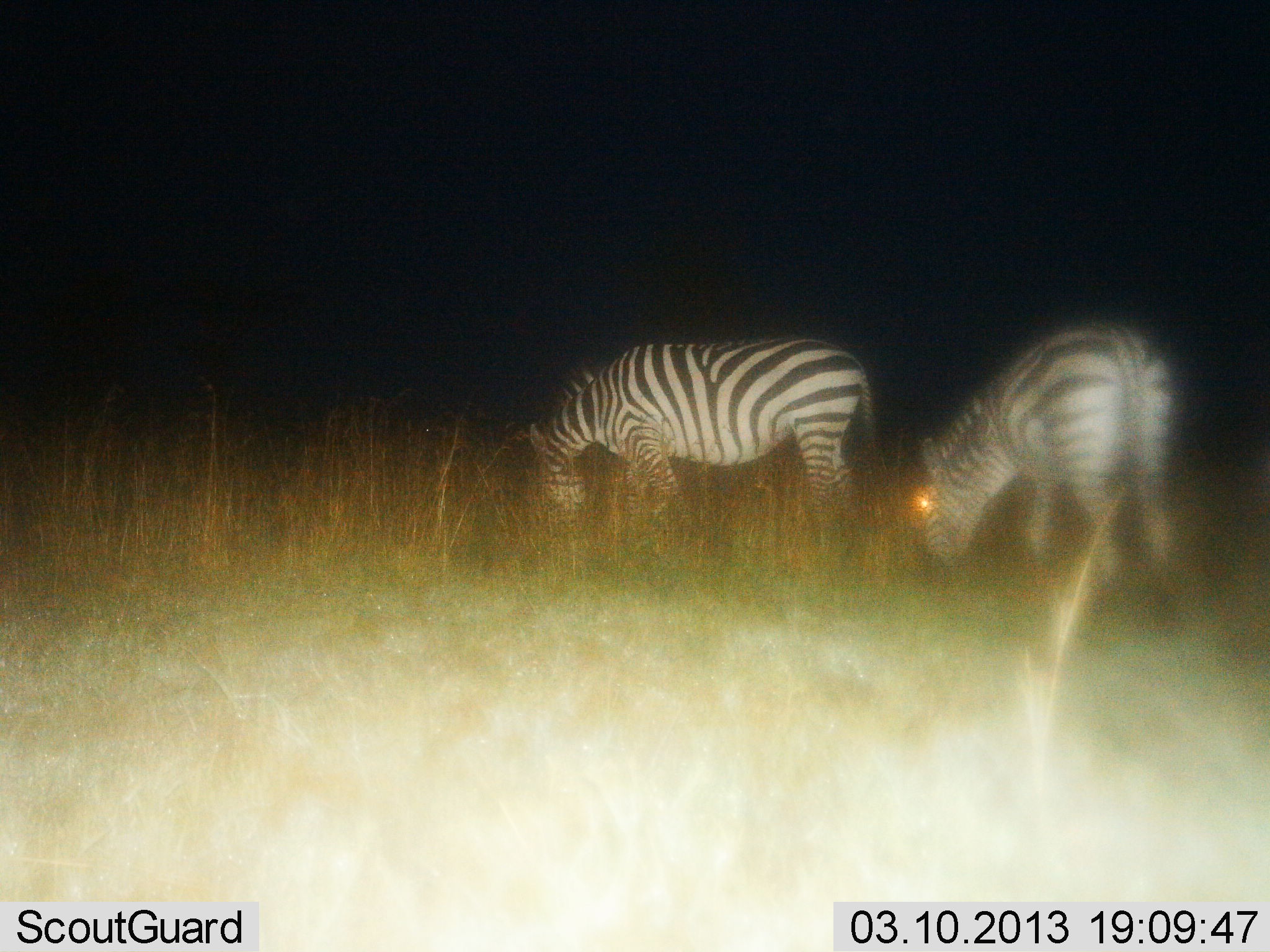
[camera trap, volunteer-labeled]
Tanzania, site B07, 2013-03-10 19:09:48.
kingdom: Animalia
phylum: Chordata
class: Mammalia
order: Perissodactyla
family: Equidae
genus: Equus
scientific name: Equus quagga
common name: plains zebra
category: zebra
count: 2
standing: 10%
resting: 0%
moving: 6%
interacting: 0%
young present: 0%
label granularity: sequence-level